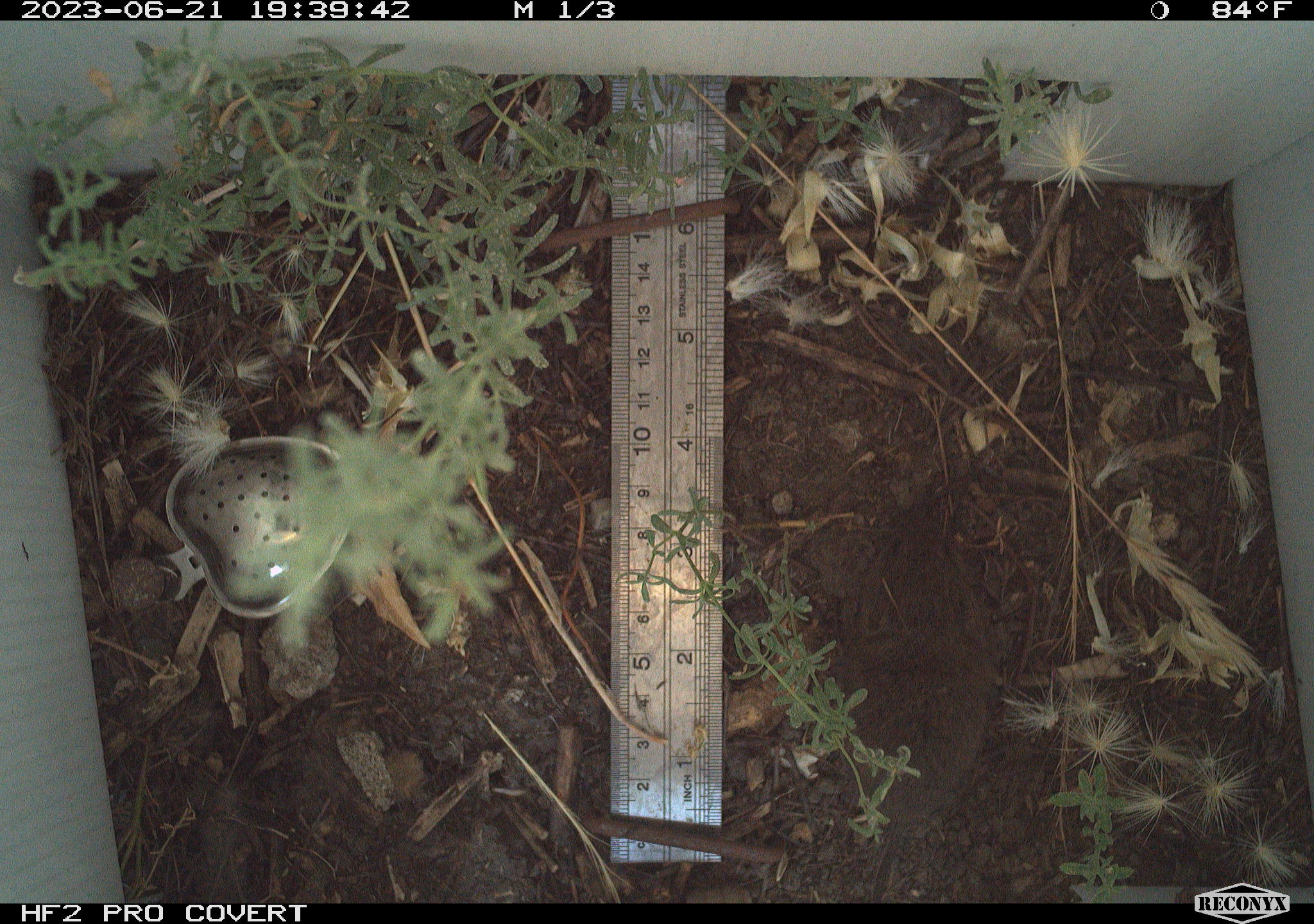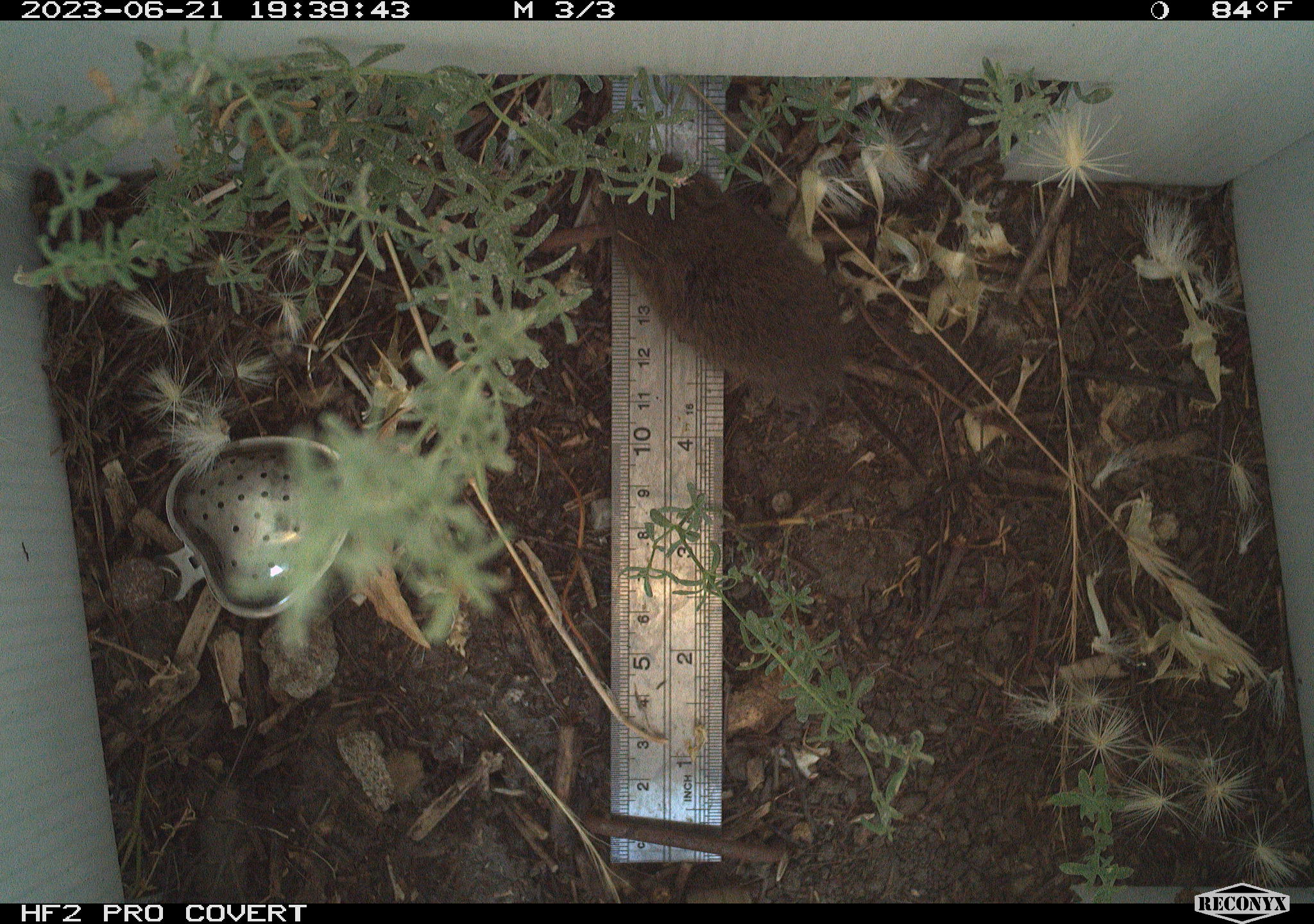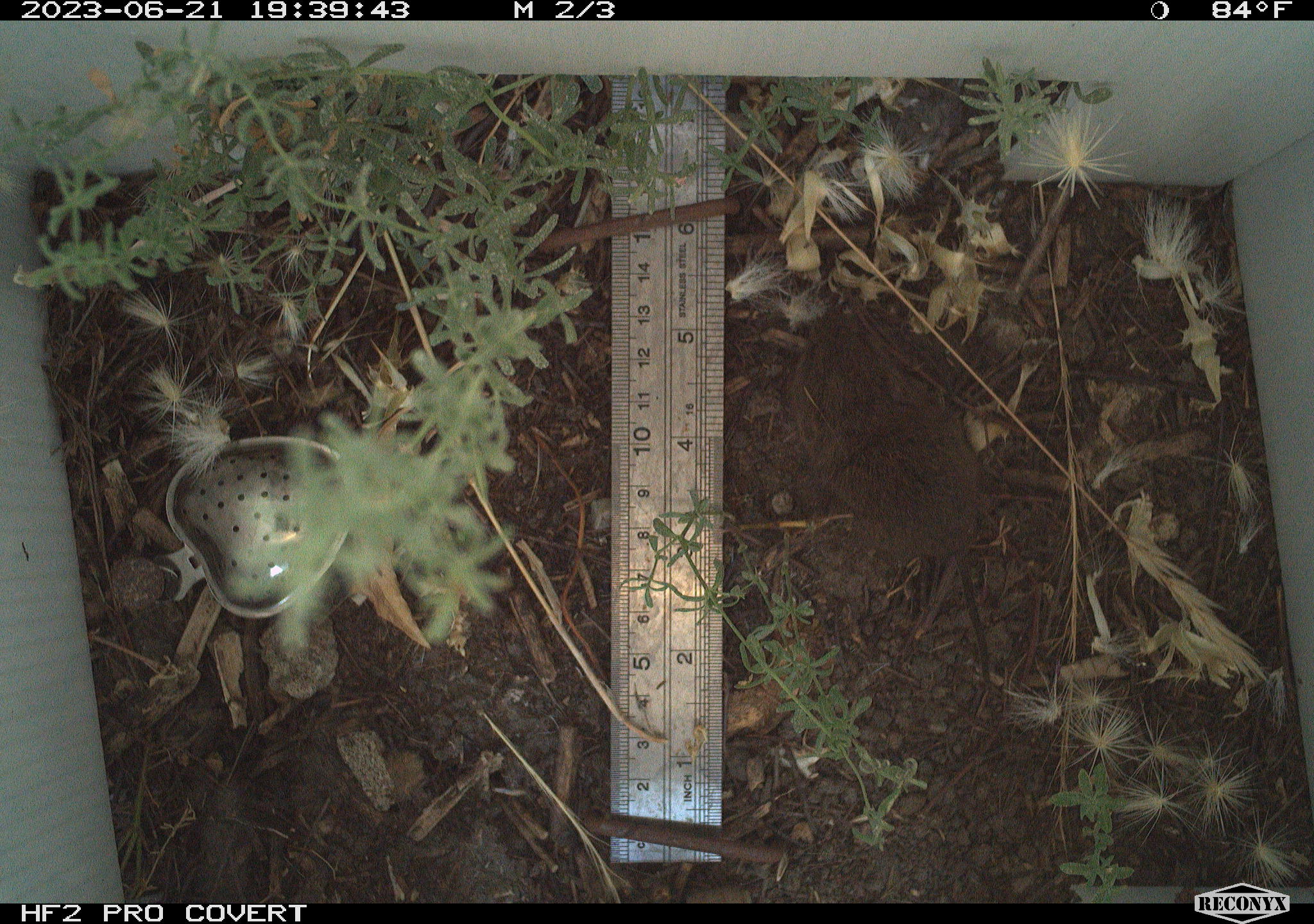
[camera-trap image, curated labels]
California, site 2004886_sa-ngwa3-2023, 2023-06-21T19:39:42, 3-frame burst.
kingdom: Animalia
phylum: Chordata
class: Mammalia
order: Rodentia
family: Cricetidae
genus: Microtus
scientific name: Microtus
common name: meadow vole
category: microtus species